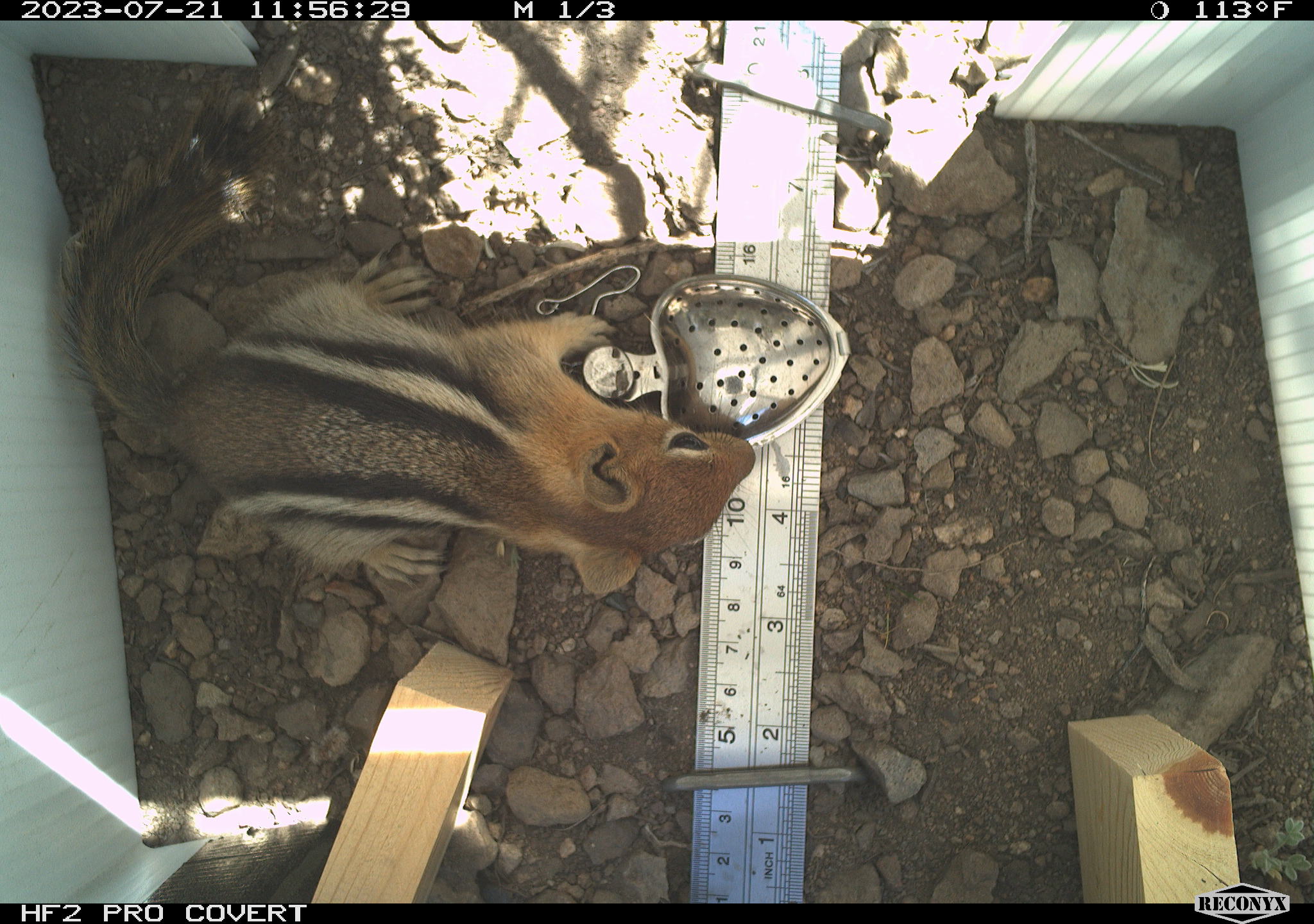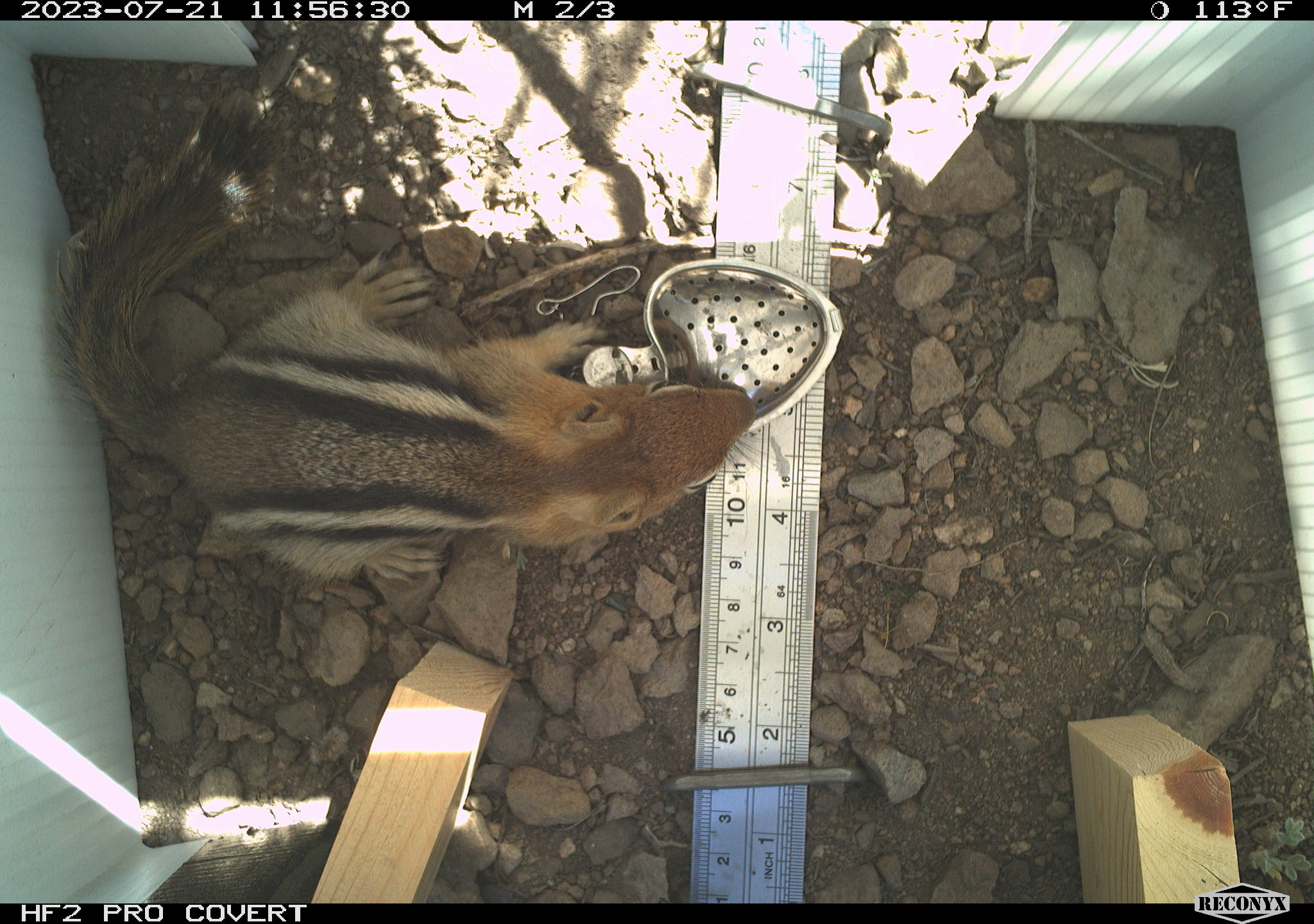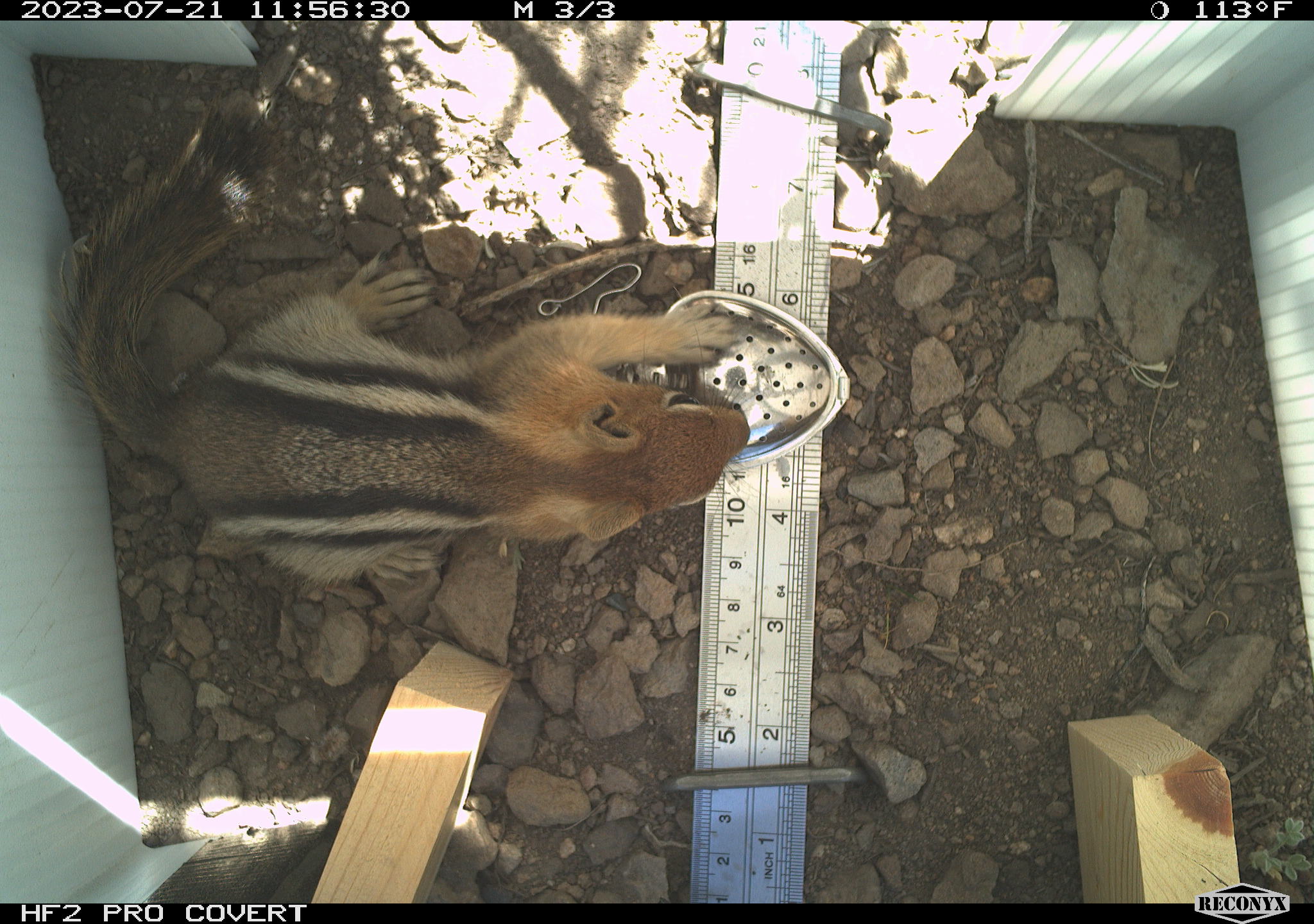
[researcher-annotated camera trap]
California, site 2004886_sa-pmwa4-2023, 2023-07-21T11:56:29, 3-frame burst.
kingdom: Animalia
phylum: Chordata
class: Mammalia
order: Rodentia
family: Sciuridae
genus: Callospermophilus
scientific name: Callospermophilus lateralis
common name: golden mantled ground squirrel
Golden mantled ground squirrel (Callospermophilus lateralis).